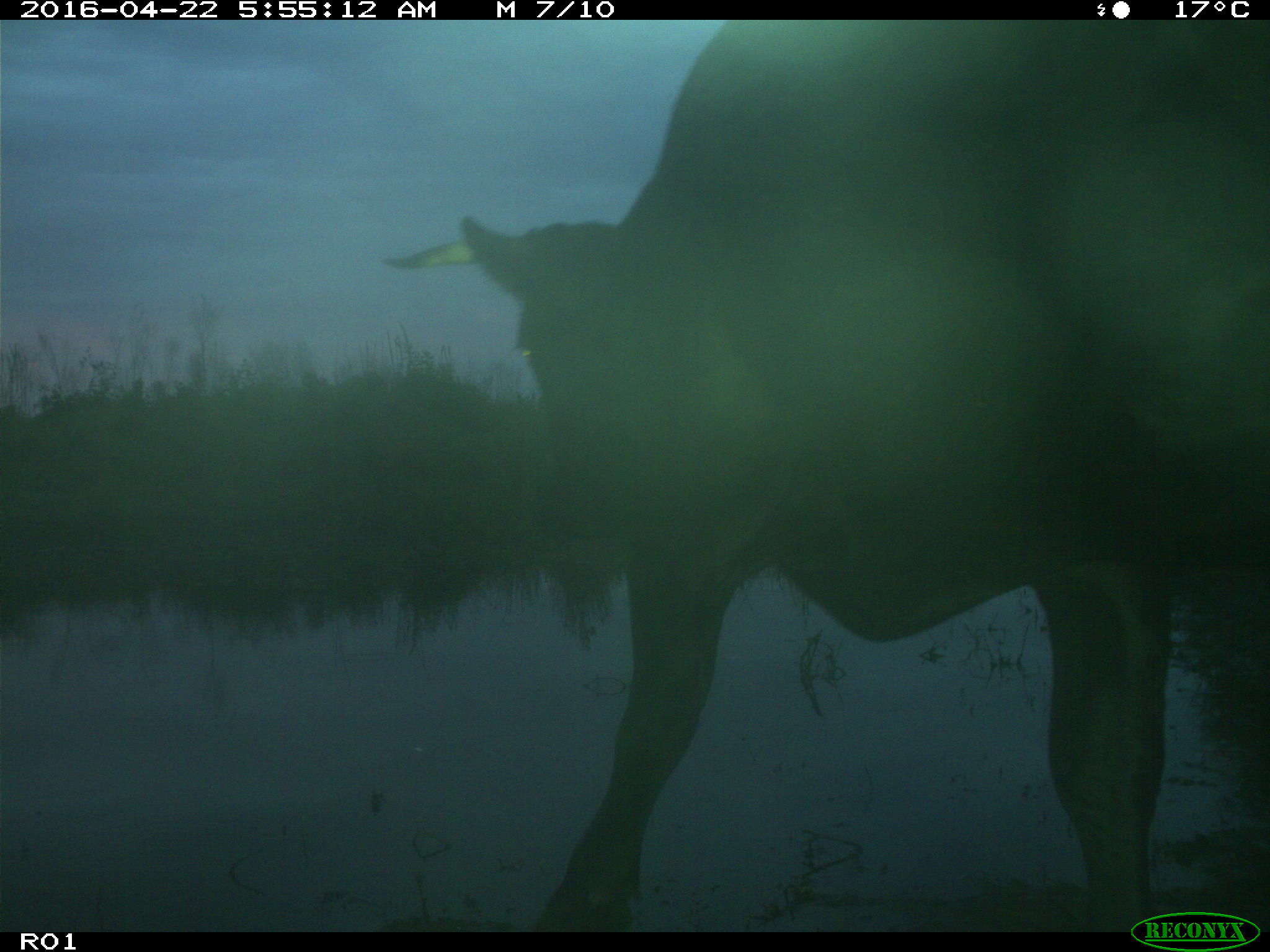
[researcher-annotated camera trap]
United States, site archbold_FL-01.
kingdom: Animalia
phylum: Chordata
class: Mammalia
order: Artiodactyla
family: Bovidae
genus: Bos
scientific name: Bos taurus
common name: domestic cow